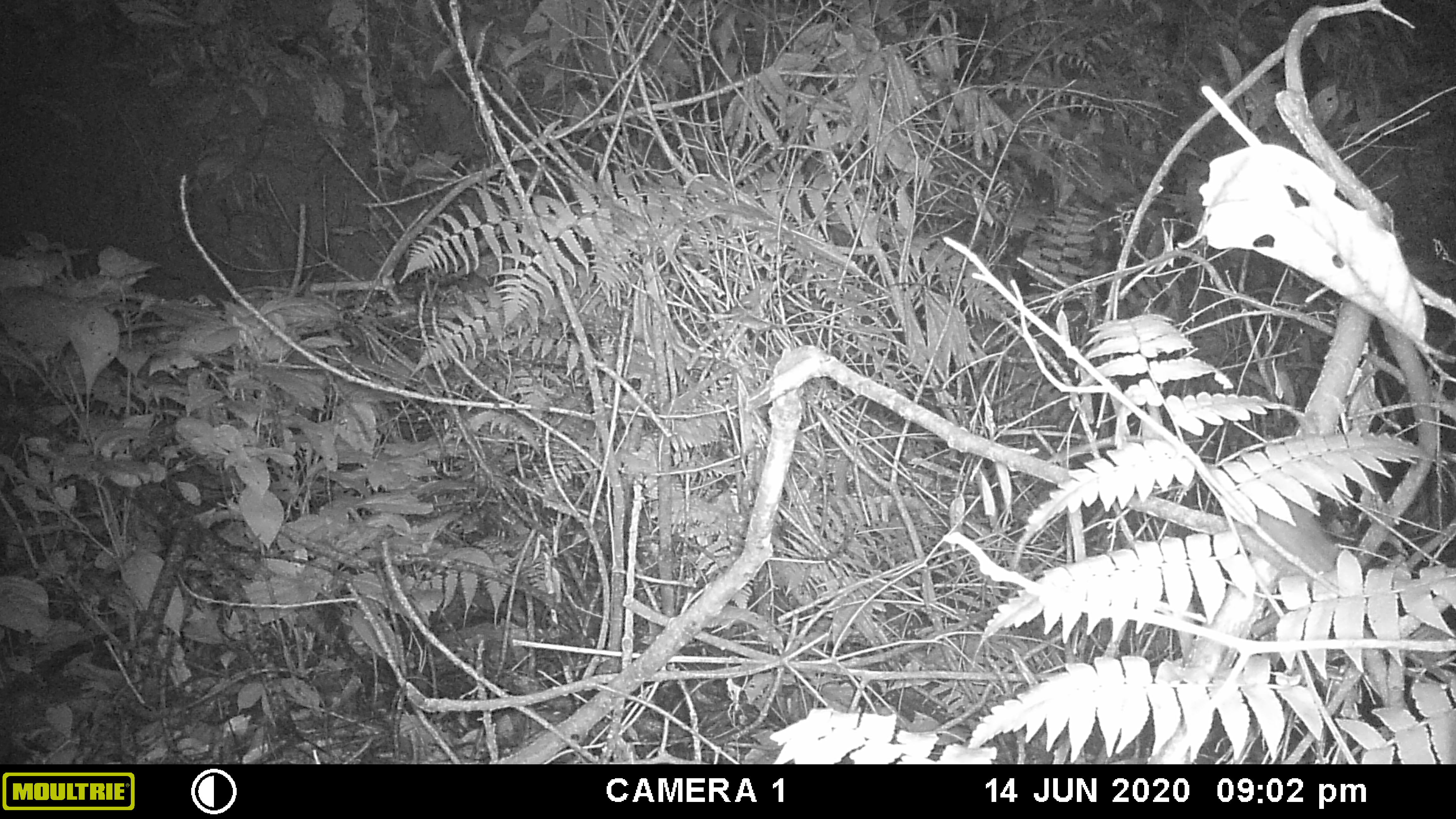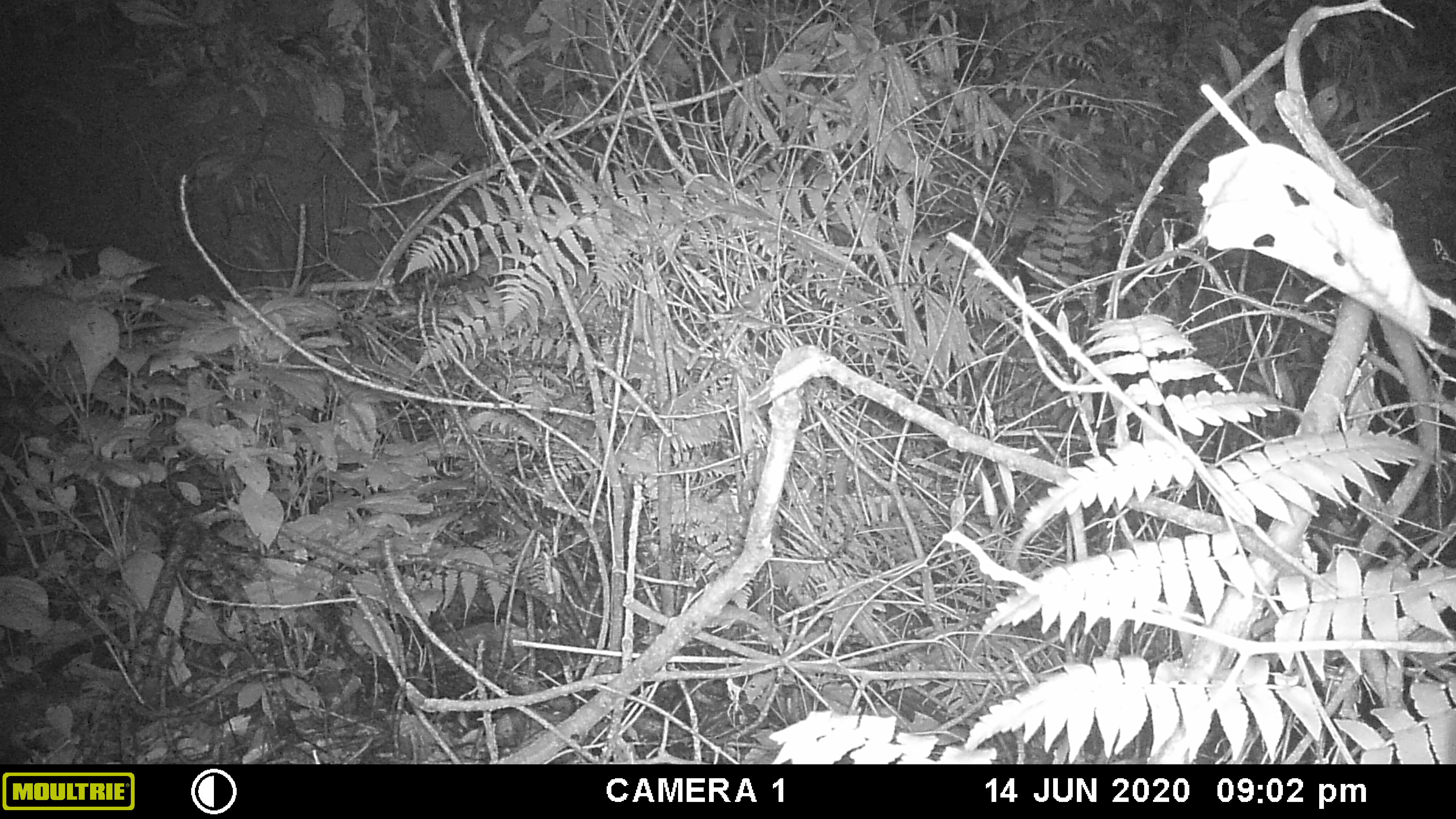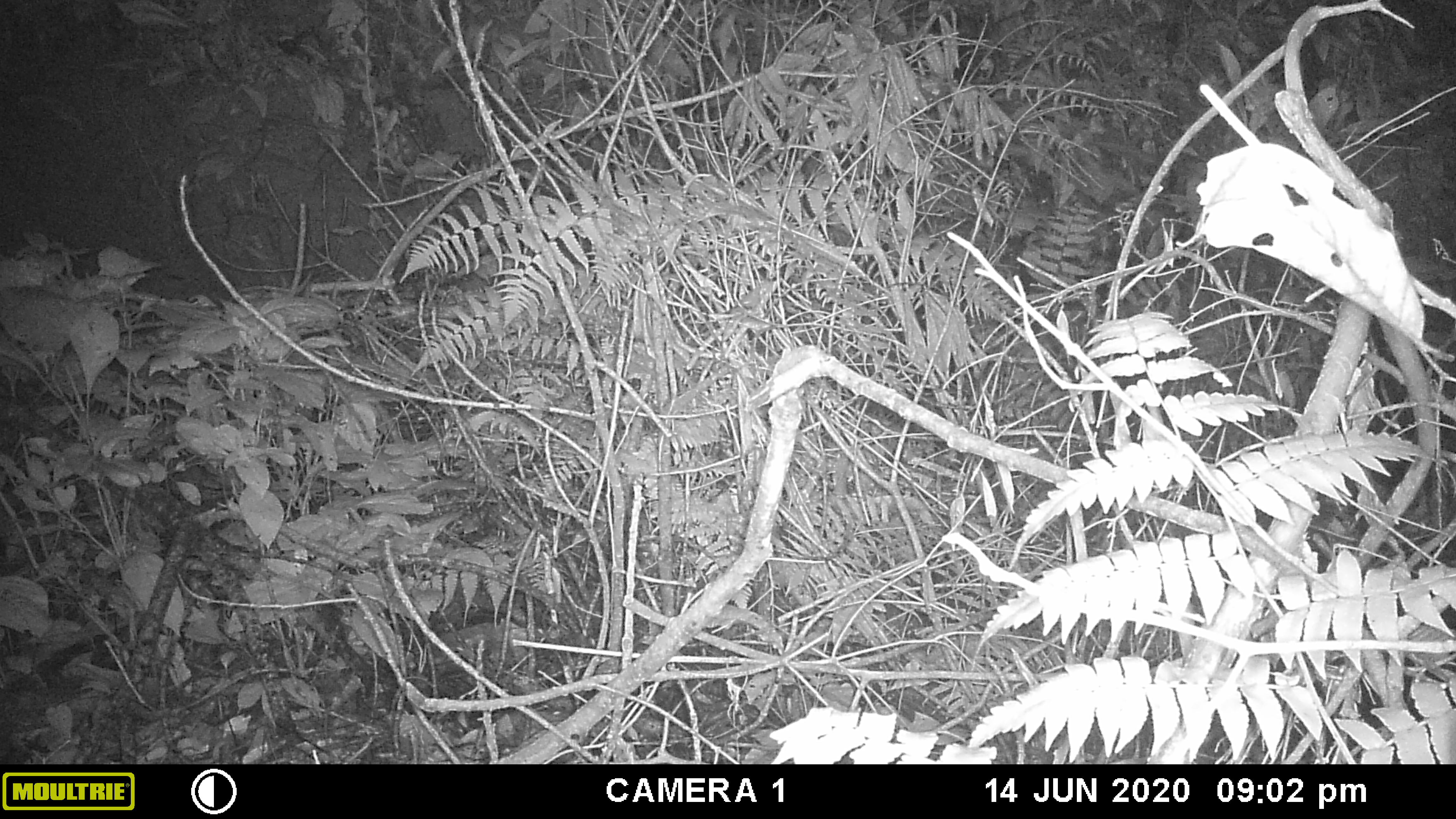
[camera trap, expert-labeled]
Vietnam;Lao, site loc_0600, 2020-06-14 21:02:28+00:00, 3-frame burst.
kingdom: Animalia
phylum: Chordata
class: Mammalia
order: Rodentia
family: Muridae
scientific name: Muridae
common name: old-world mice and rats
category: unidentified murid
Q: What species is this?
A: Unidentified murid (old-world mice and rats) (Muridae).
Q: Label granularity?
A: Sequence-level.